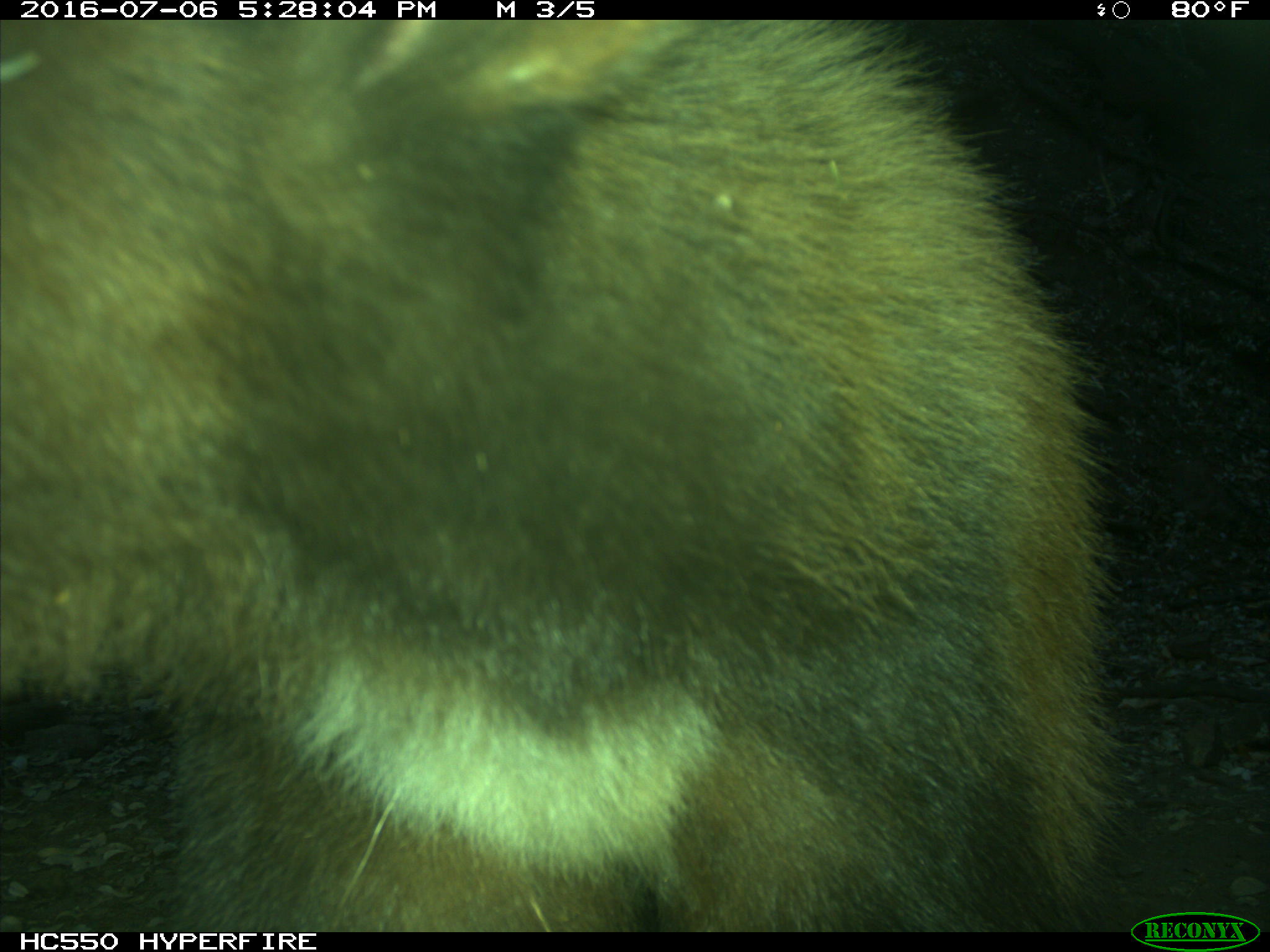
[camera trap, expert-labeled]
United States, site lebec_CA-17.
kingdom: Animalia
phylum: Chordata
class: Mammalia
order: Carnivora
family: Ursidae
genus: Ursus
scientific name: Ursus americanus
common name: american black bear